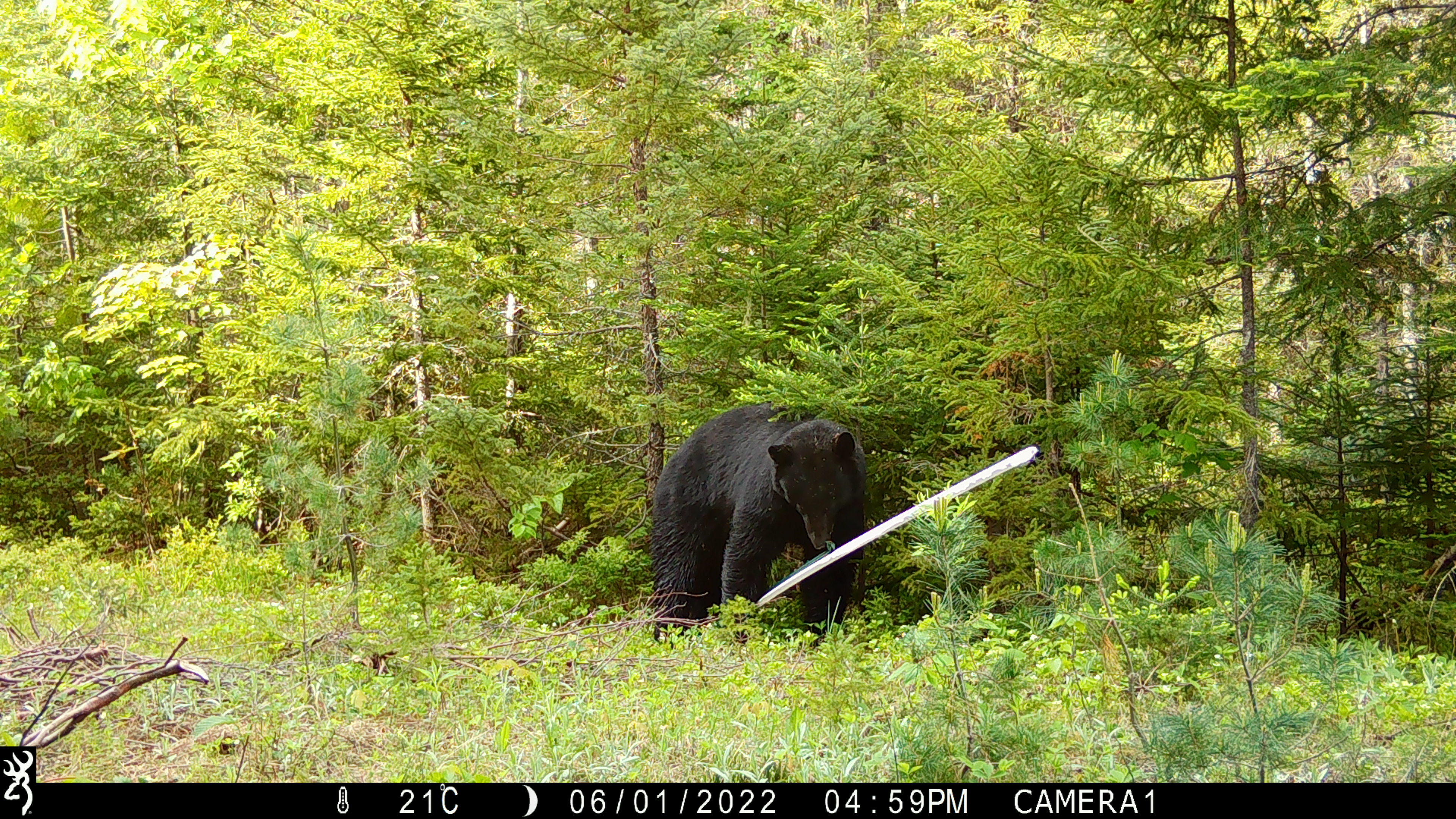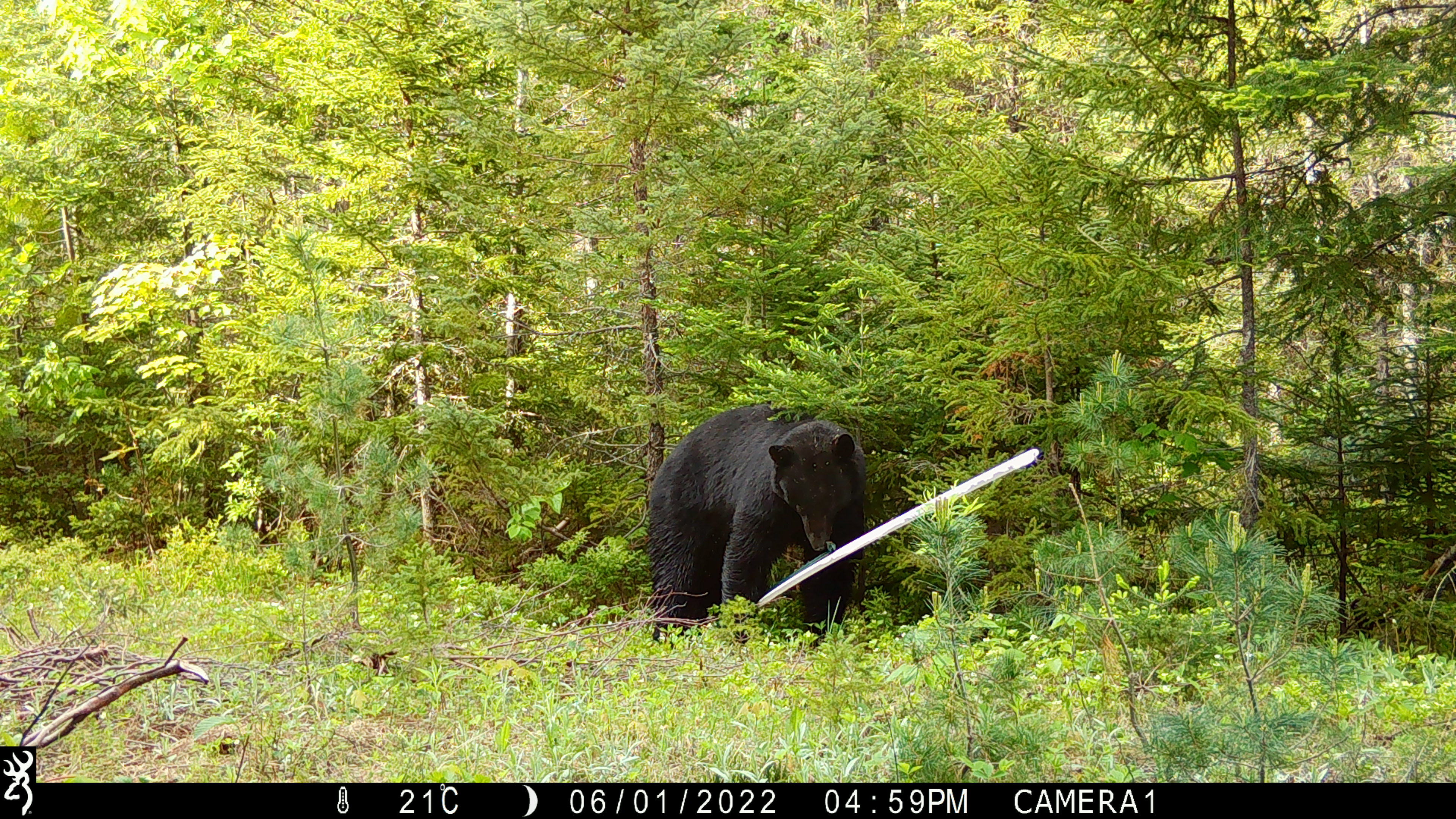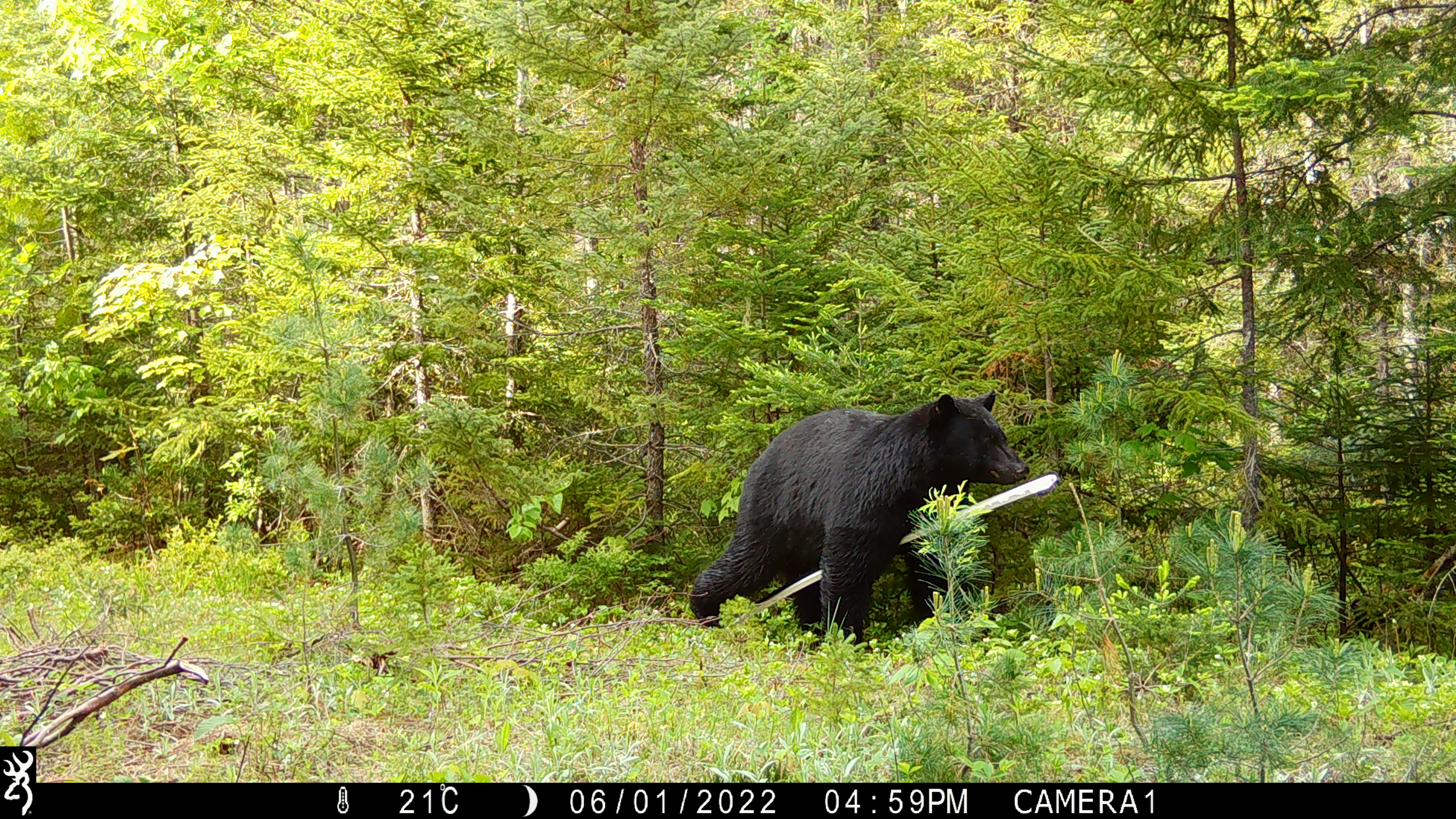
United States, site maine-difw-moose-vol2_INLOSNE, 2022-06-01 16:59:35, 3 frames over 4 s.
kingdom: Animalia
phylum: Chordata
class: Mammalia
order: Carnivora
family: Ursidae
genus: Ursus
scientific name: Ursus americanus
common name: black bear